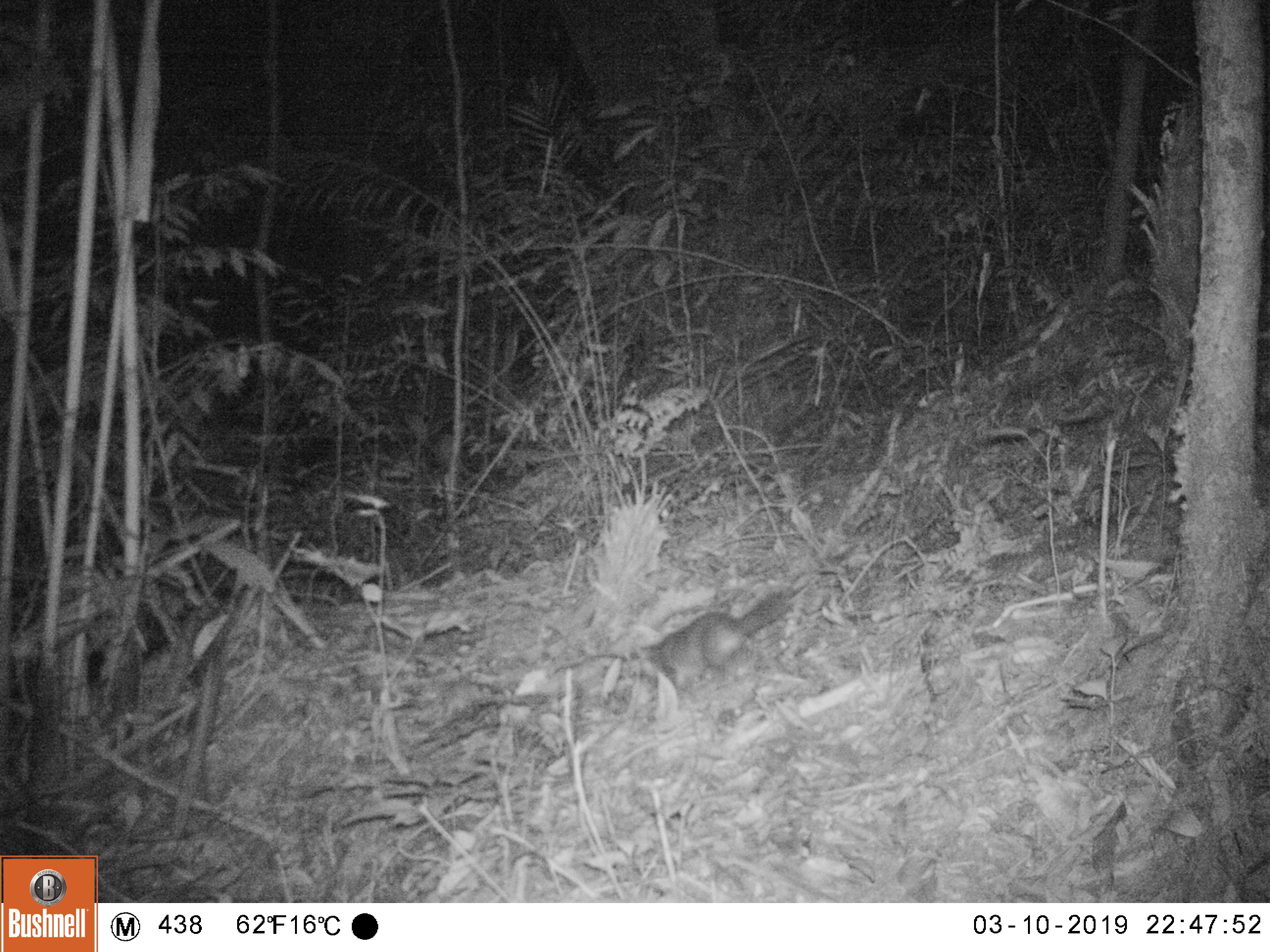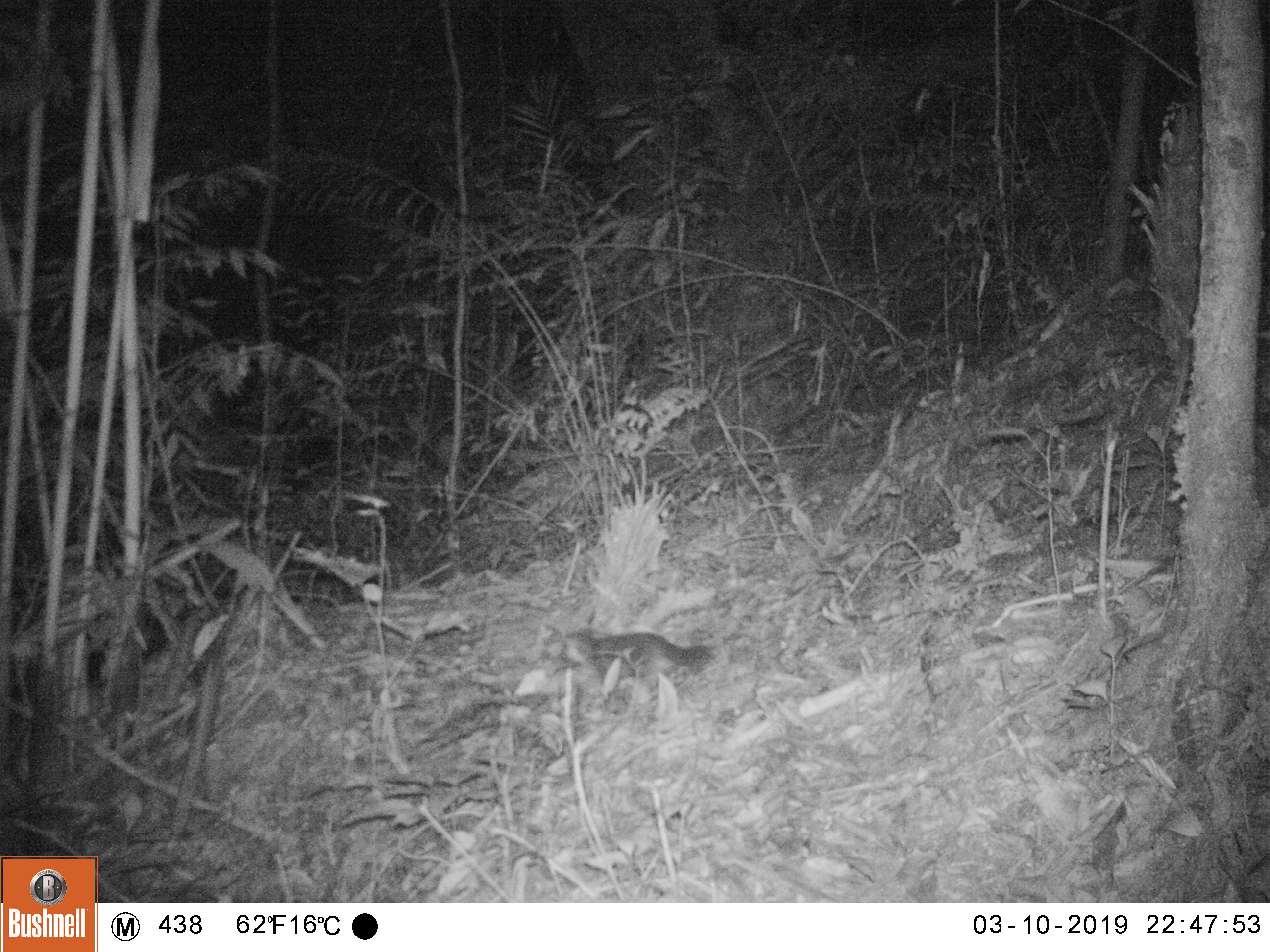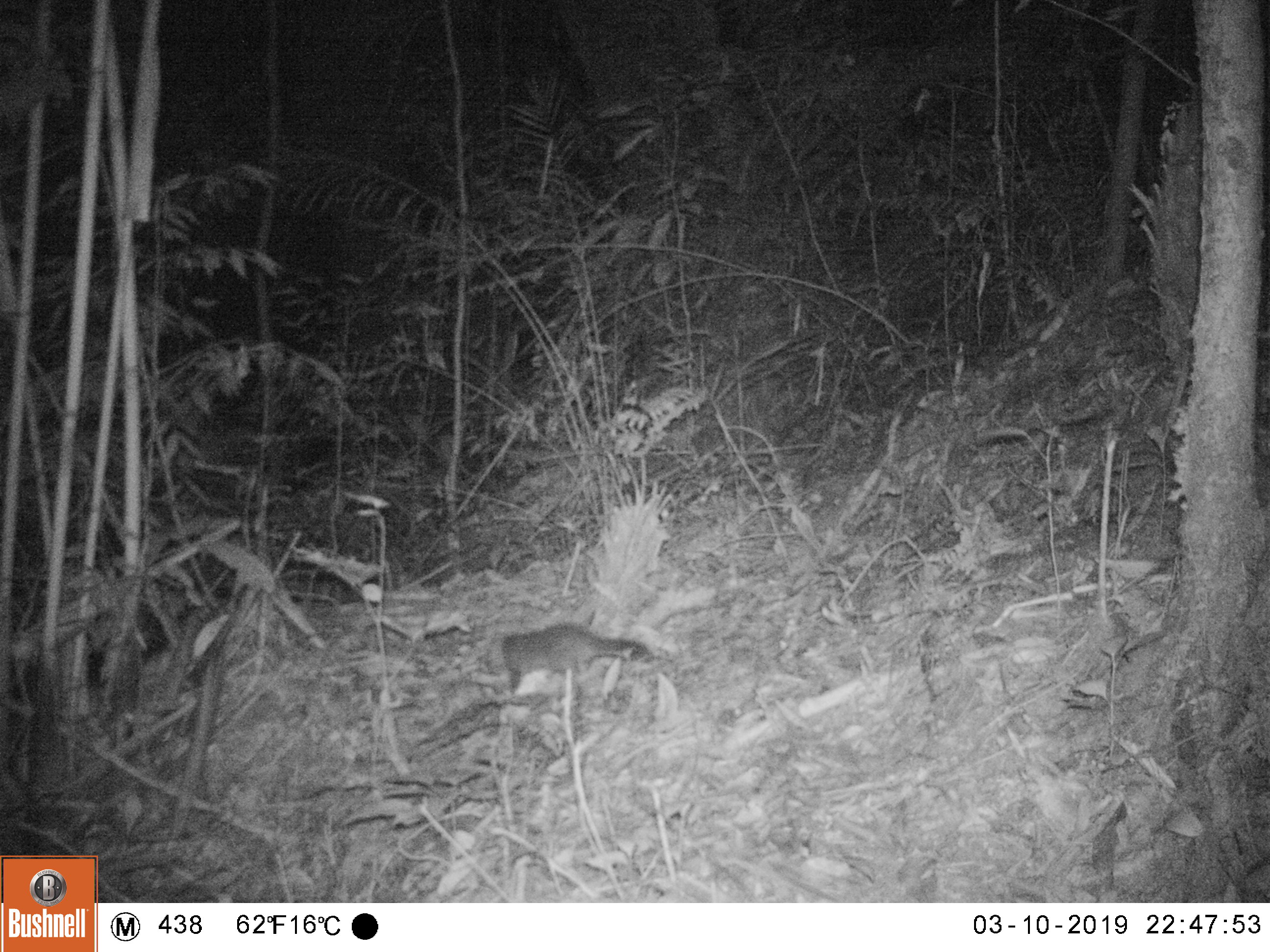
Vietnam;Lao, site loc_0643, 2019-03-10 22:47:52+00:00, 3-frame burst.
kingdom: Animalia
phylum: Chordata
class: Mammalia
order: Carnivora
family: Mustelidae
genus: Melogale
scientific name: Melogale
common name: ferret badger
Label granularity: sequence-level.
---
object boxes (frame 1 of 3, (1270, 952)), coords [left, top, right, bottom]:
ferret badger: [629, 580, 791, 692]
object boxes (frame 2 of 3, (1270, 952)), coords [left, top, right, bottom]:
ferret badger: [545, 630, 716, 698]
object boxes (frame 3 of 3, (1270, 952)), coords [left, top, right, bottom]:
ferret badger: [500, 622, 673, 696]